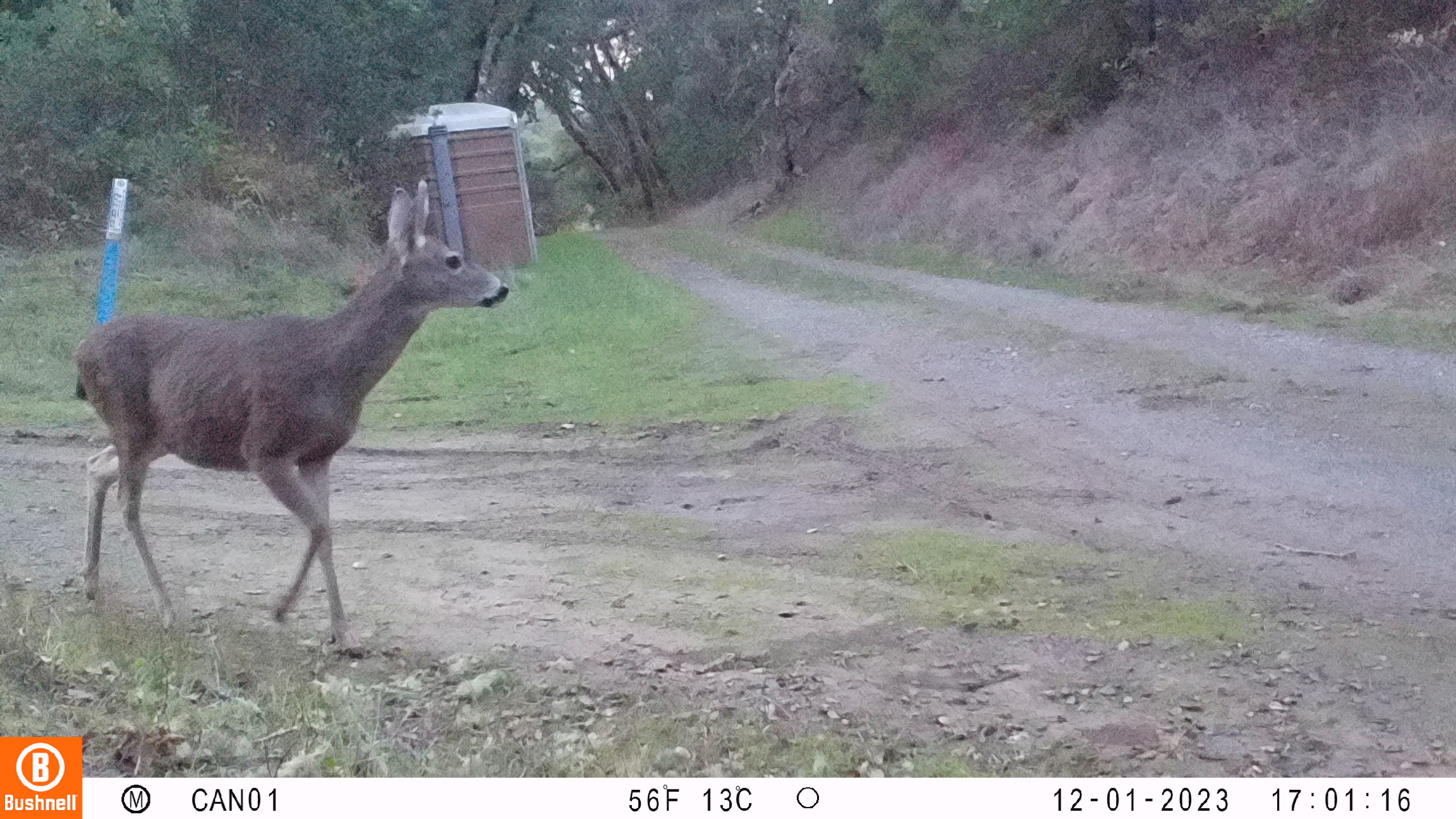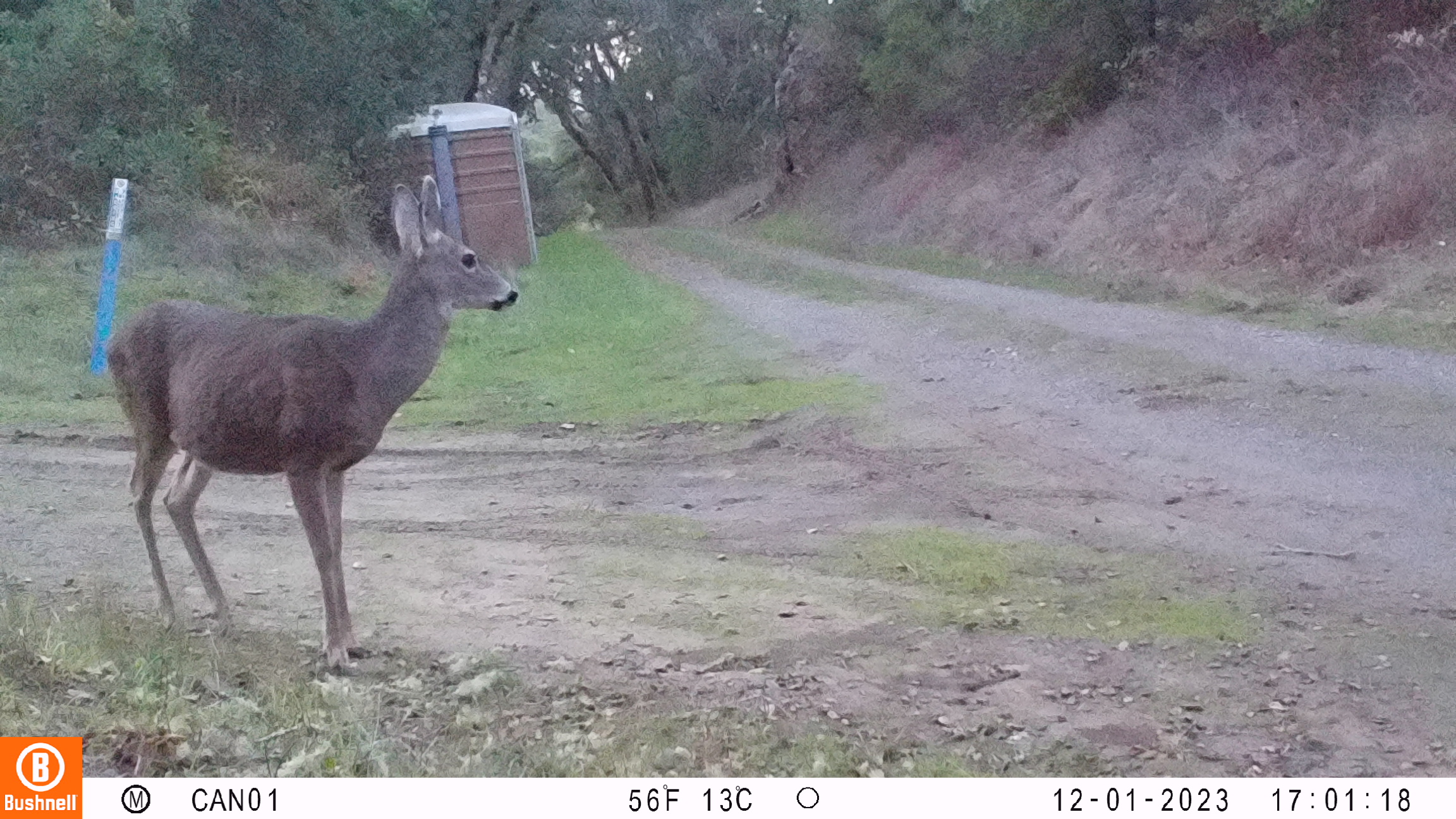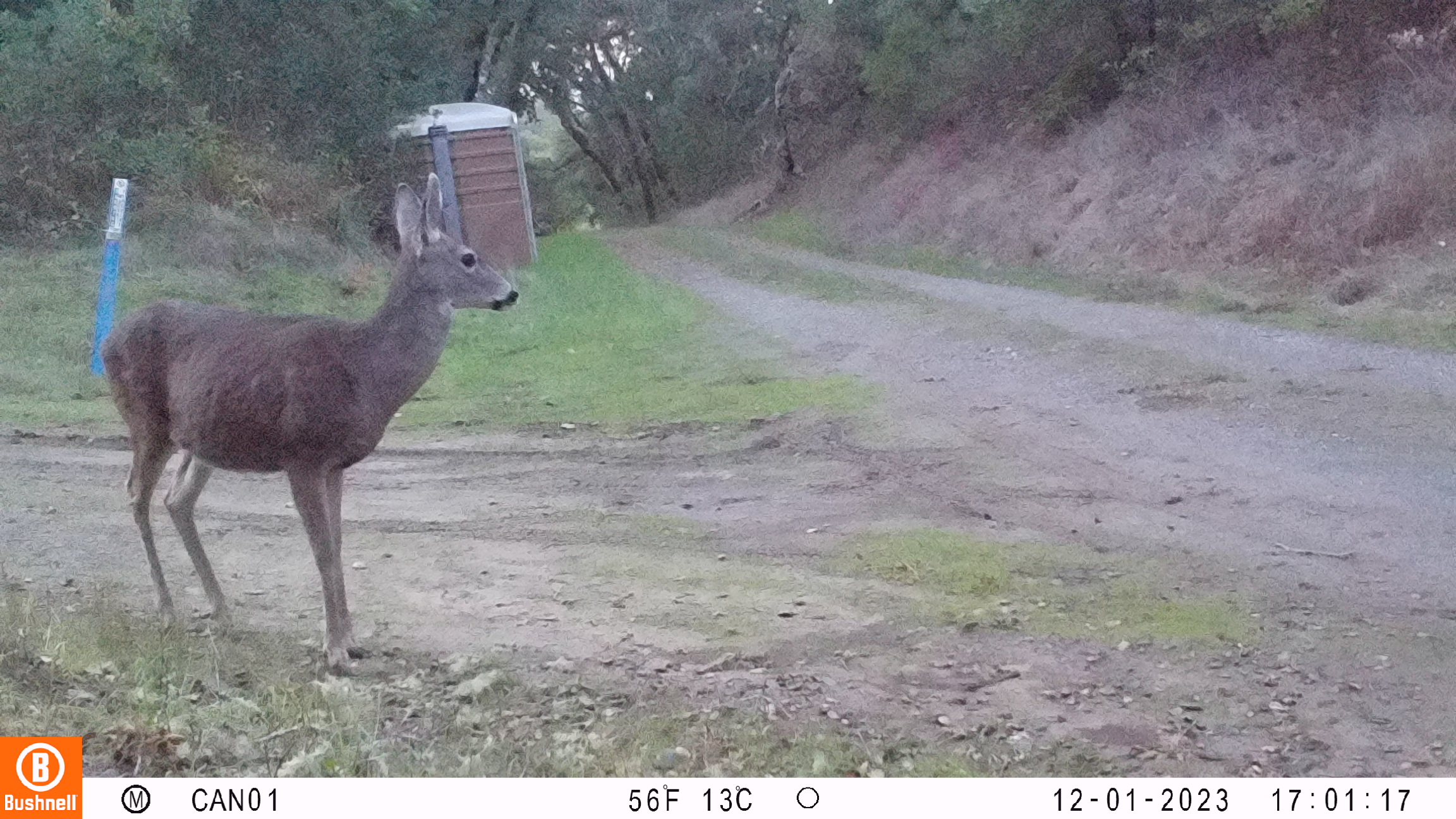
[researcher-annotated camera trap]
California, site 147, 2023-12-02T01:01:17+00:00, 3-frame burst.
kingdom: Animalia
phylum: Chordata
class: Mammalia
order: Artiodactyla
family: Cervidae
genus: Odocoileus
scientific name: Odocoileus hemionus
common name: mule deer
Mule deer (Odocoileus hemionus).